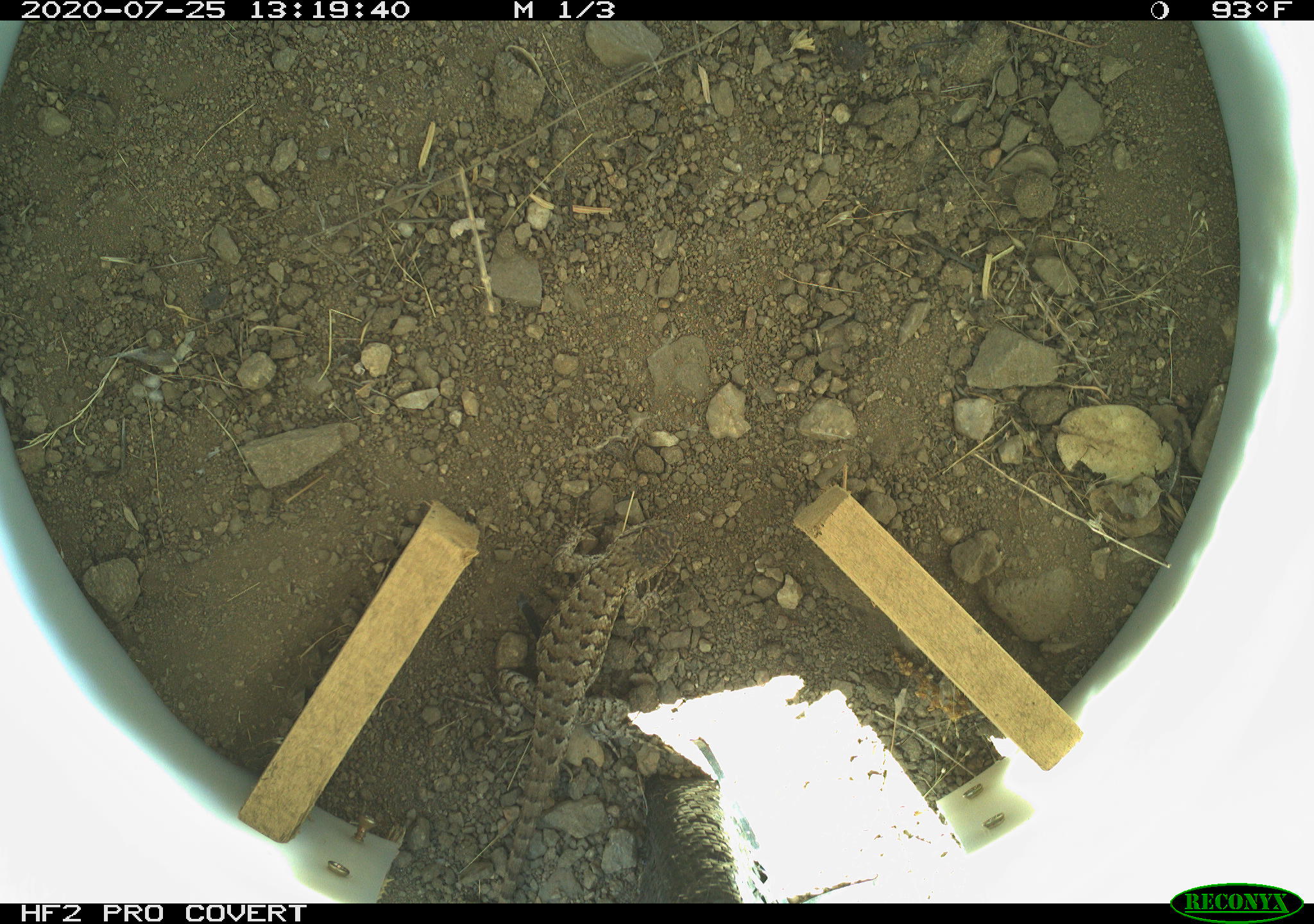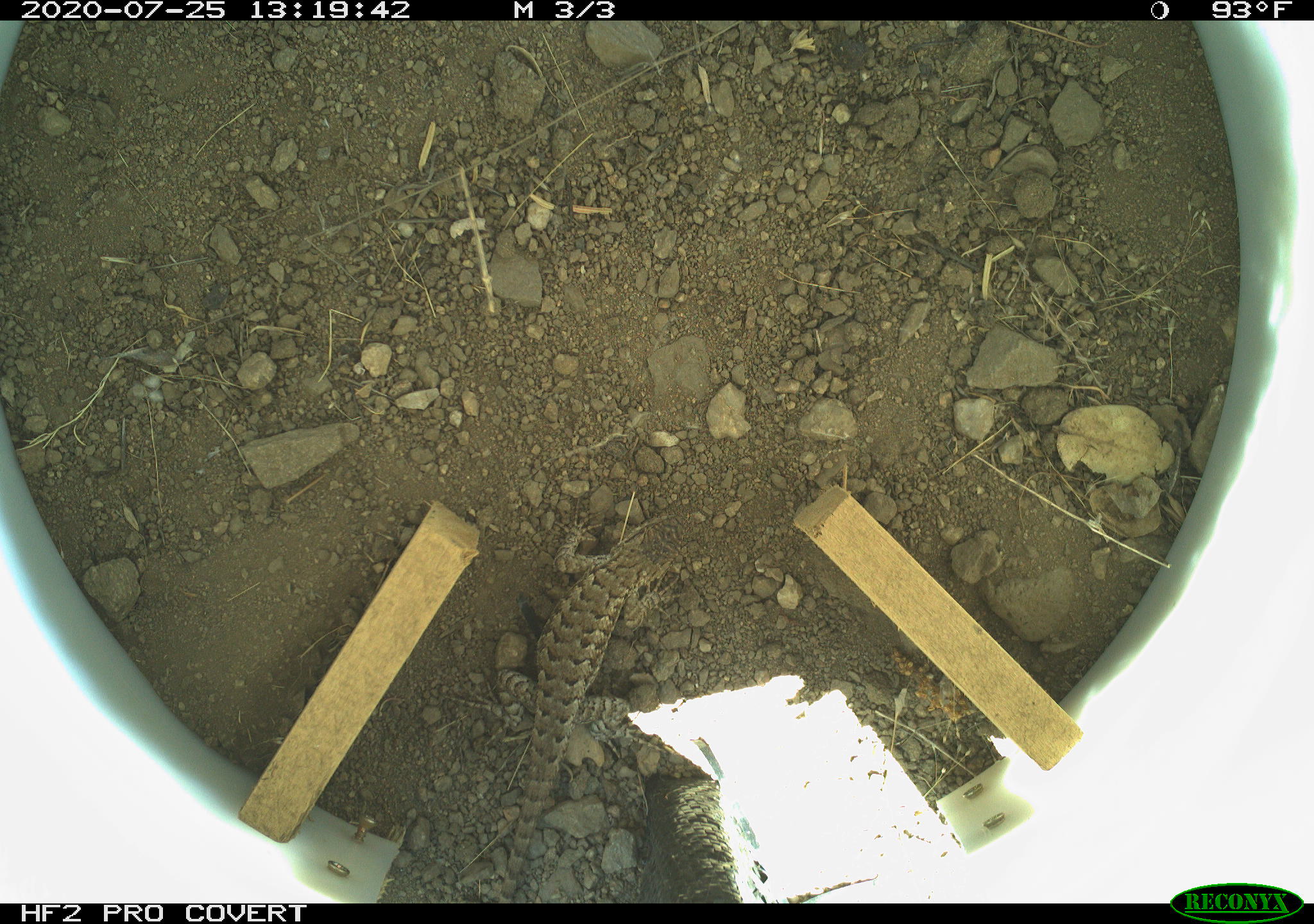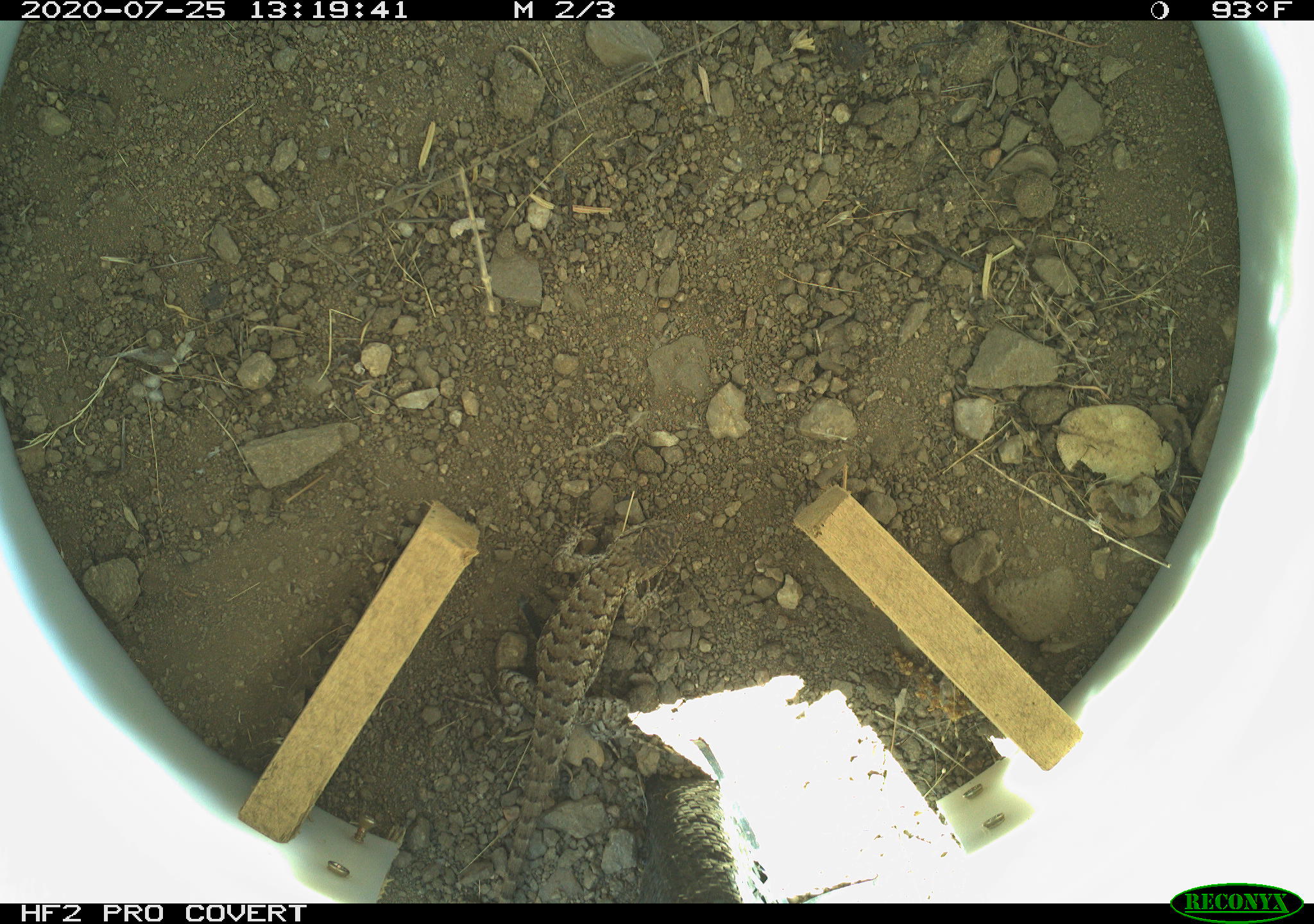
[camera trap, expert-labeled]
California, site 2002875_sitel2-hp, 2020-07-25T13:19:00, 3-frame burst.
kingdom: Animalia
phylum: Chordata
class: Reptilia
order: Squamata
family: Phrynosomatidae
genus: Sceloporus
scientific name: Sceloporus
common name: spiny lizards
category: sceloporus species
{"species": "sceloporus species (spiny lizards) (Sceloporus)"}